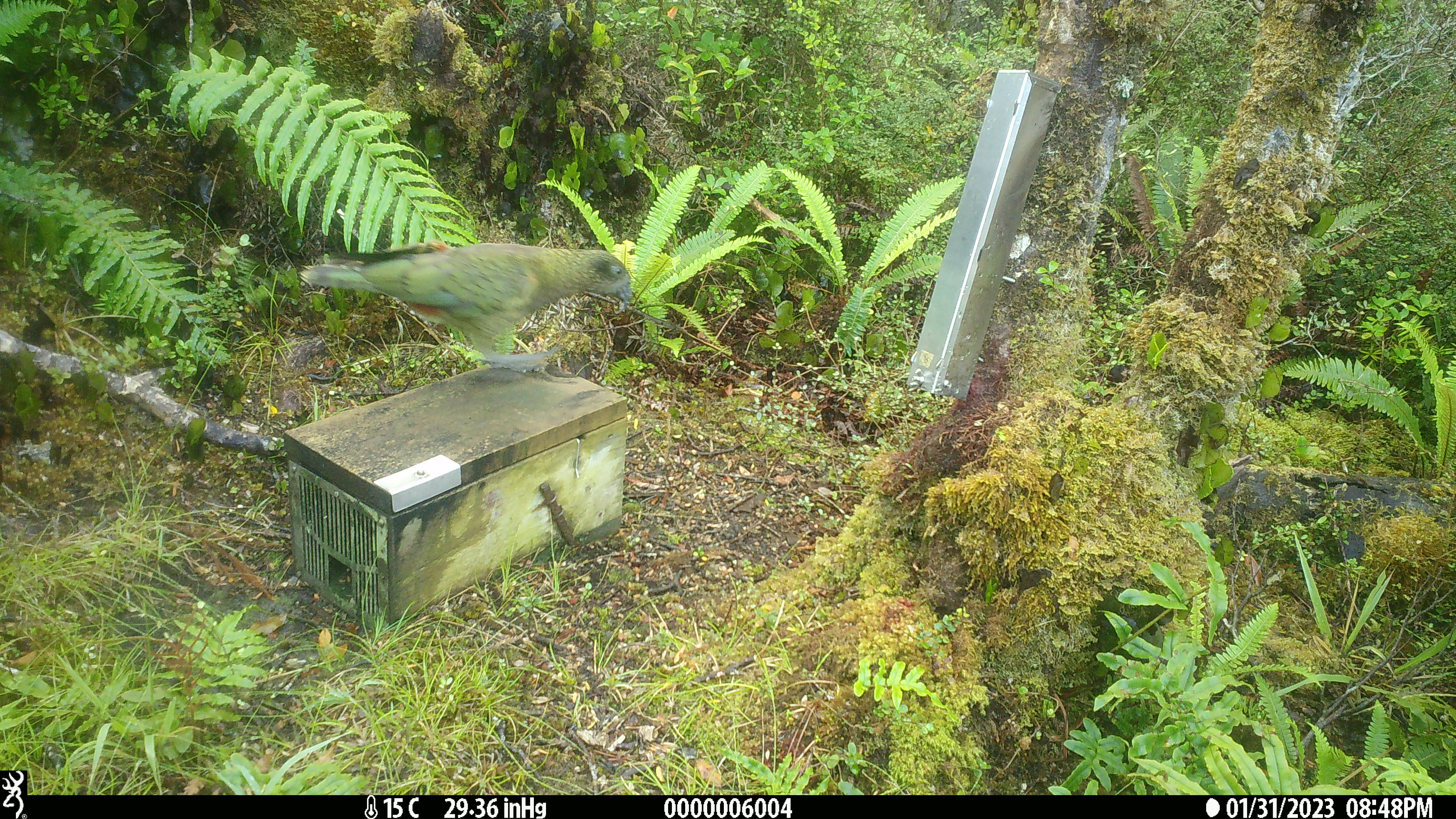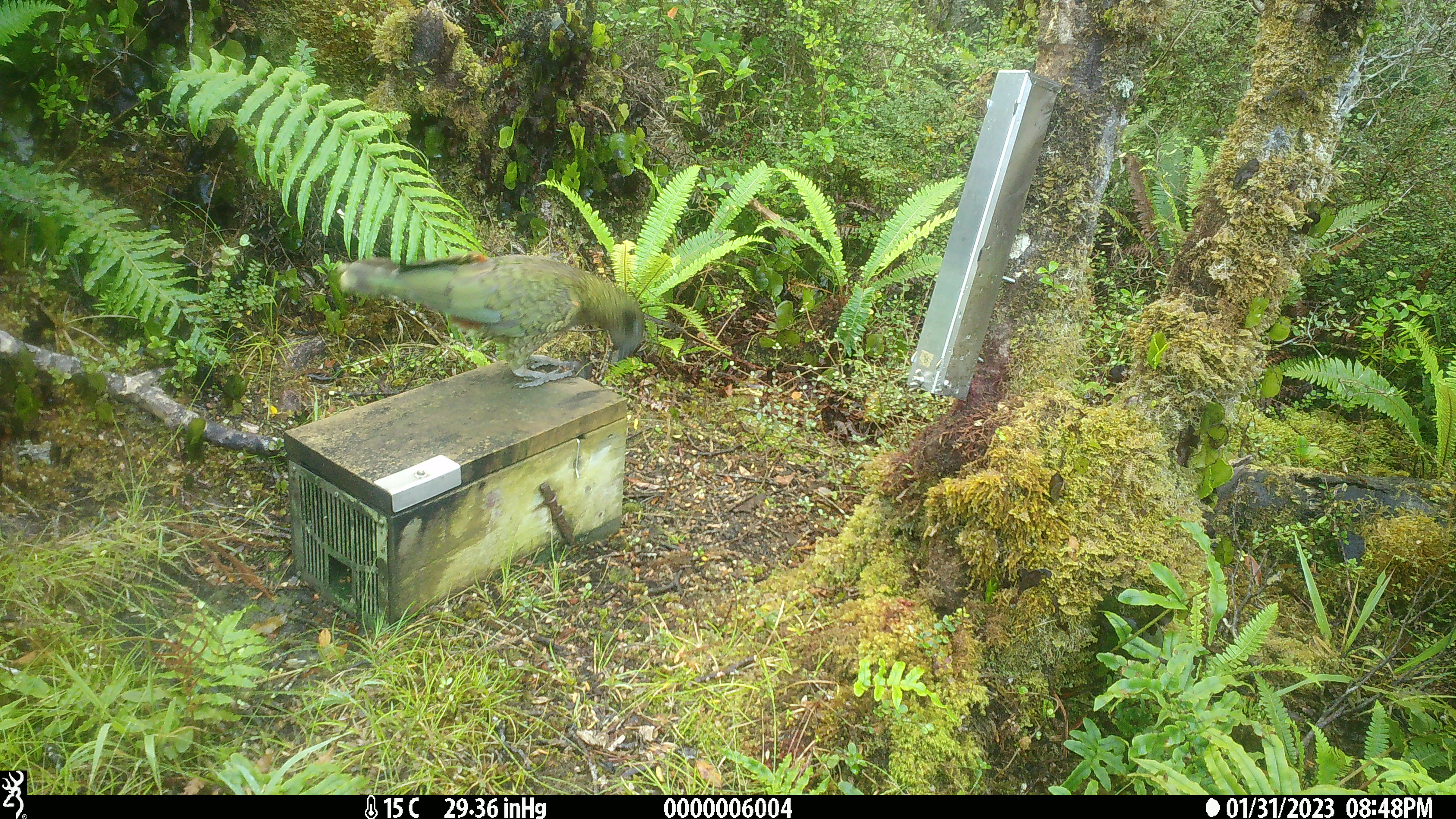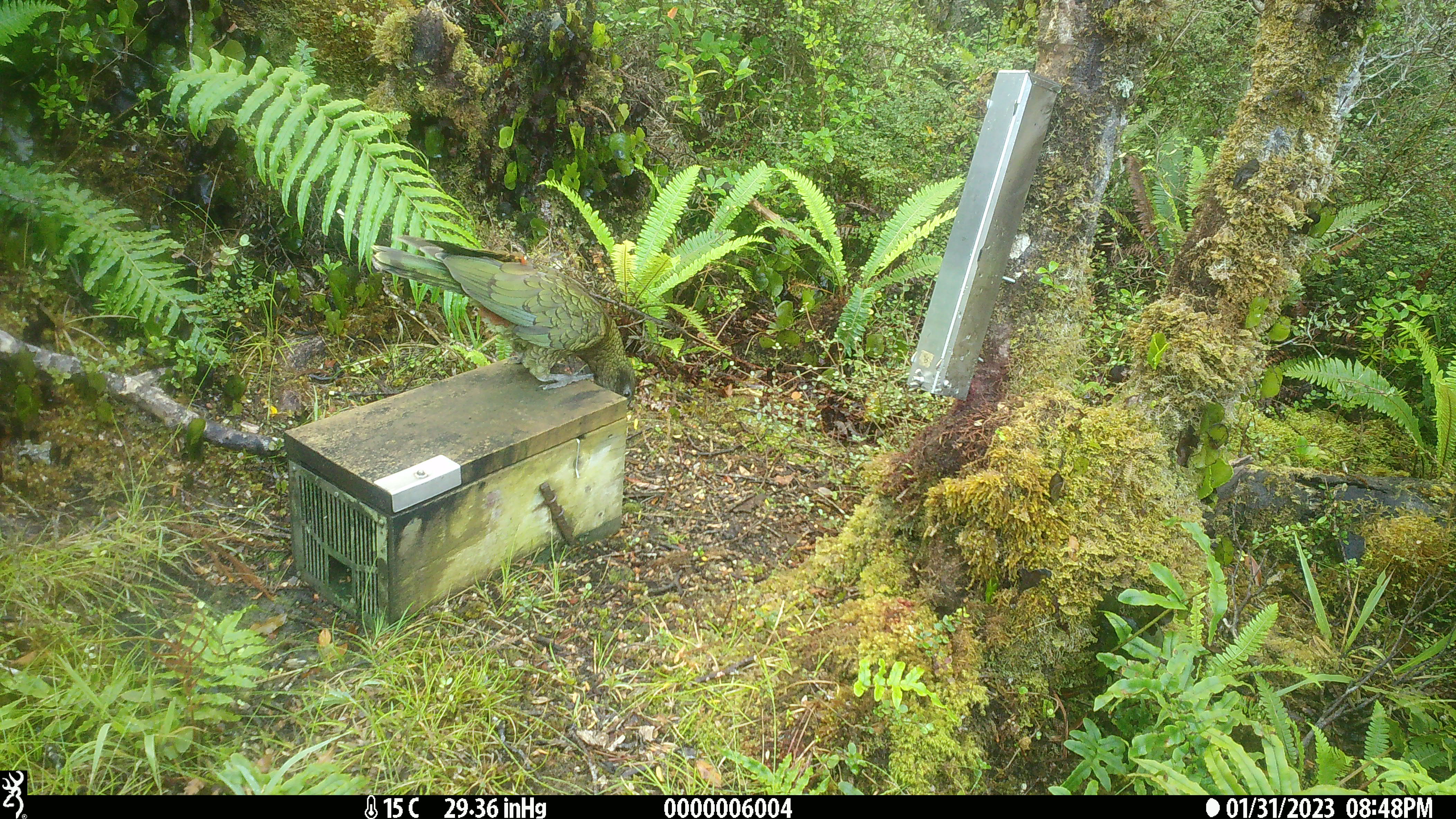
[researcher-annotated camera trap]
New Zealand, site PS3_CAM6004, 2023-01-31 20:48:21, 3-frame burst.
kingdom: Animalia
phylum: Chordata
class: Aves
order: Psittaciformes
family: Strigopidae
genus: Nestor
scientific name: Nestor notabilis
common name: kea